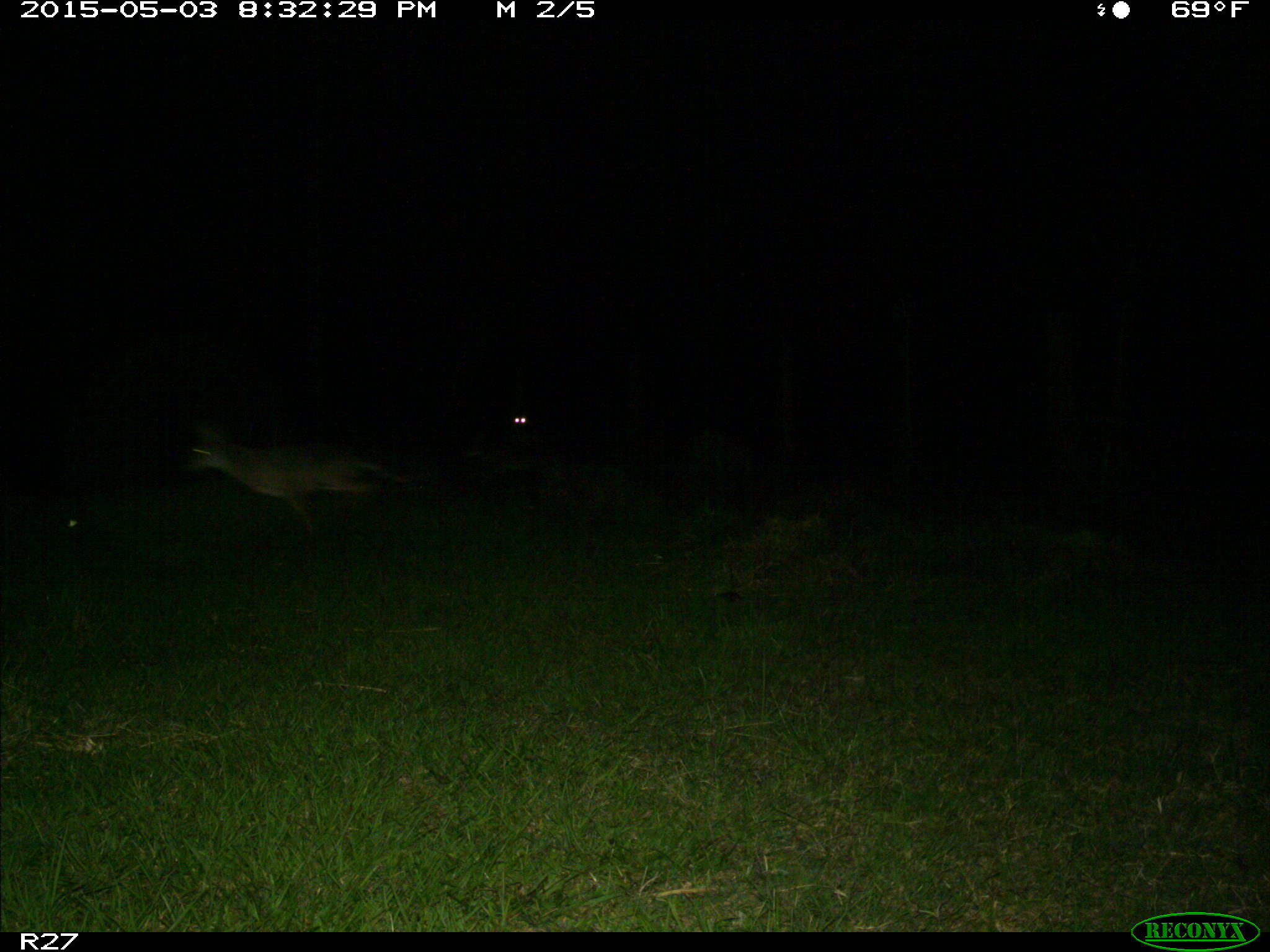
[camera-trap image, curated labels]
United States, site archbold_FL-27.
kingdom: Animalia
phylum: Chordata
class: Mammalia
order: Carnivora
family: Canidae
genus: Canis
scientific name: Canis latrans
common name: coyote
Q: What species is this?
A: Canis latrans (coyote).